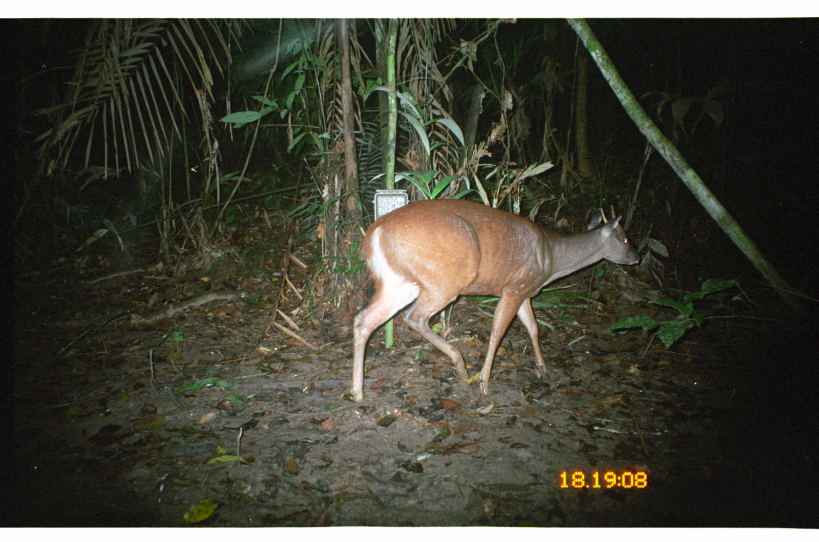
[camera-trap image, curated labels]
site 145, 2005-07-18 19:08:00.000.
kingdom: Animalia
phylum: Chordata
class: Mammalia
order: Artiodactyla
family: Cervidae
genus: Mazama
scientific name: Mazama americana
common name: red brocket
Mazama americana (red brocket).